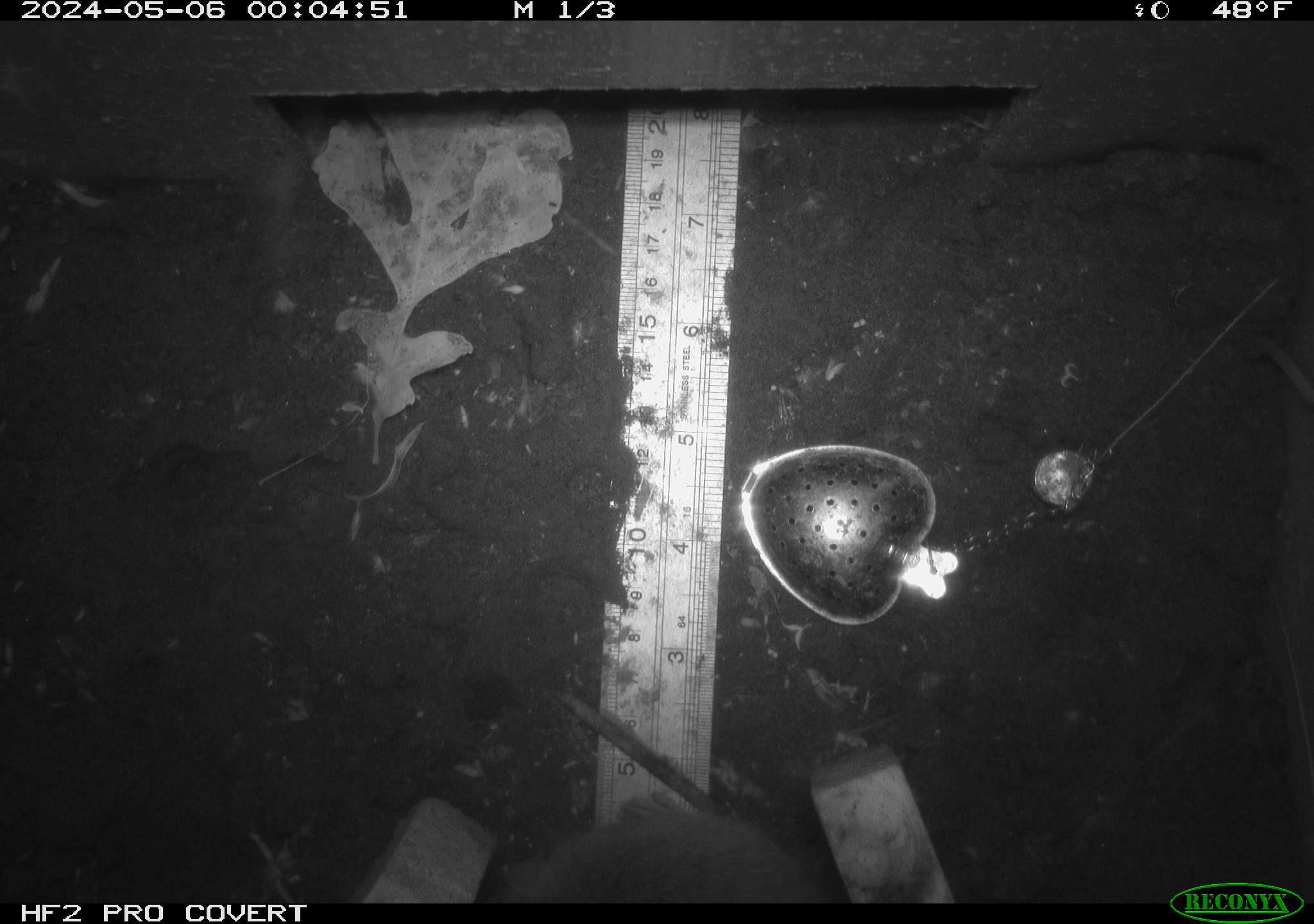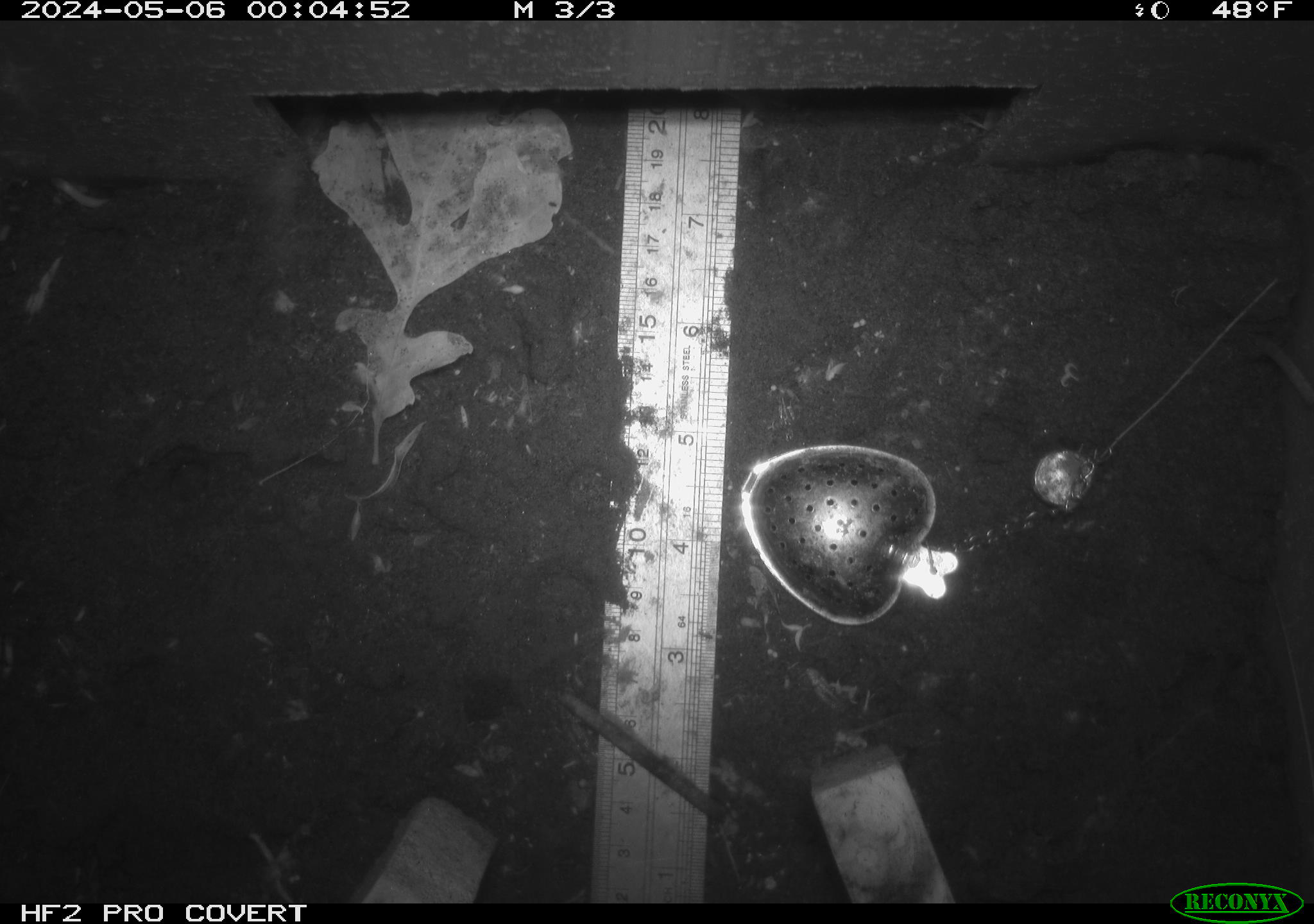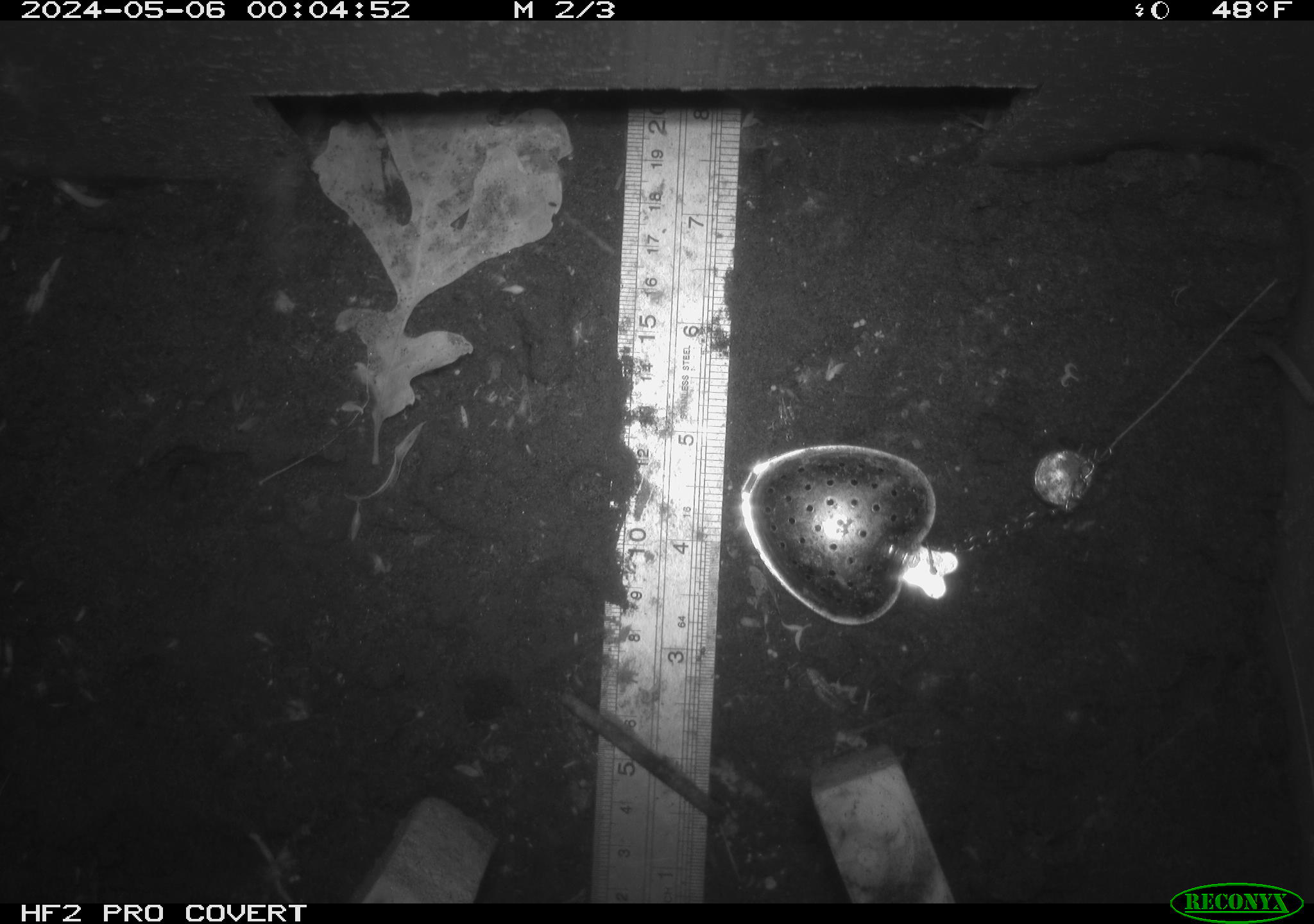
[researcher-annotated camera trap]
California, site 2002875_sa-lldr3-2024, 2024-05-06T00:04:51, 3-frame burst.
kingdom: Animalia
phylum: Chordata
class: Mammalia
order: Rodentia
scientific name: Rodentia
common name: rodent